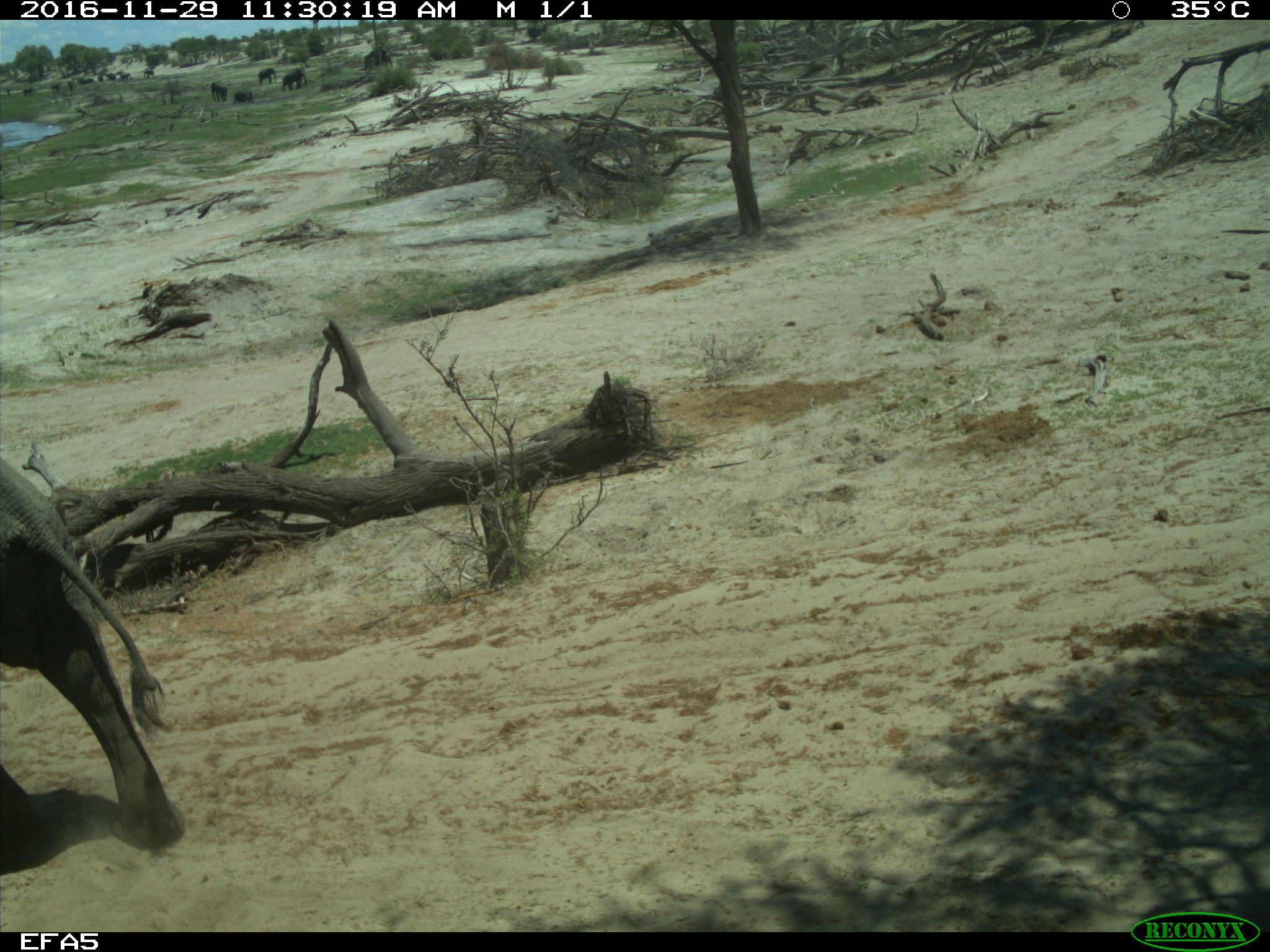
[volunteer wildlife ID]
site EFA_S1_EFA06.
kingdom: Animalia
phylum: Chordata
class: Mammalia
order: Proboscidea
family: Elephantidae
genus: Loxodonta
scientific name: Loxodonta africana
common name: african bush elephant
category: elephant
Elephant (african bush elephant) (Loxodonta africana), count 11-50. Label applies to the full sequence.